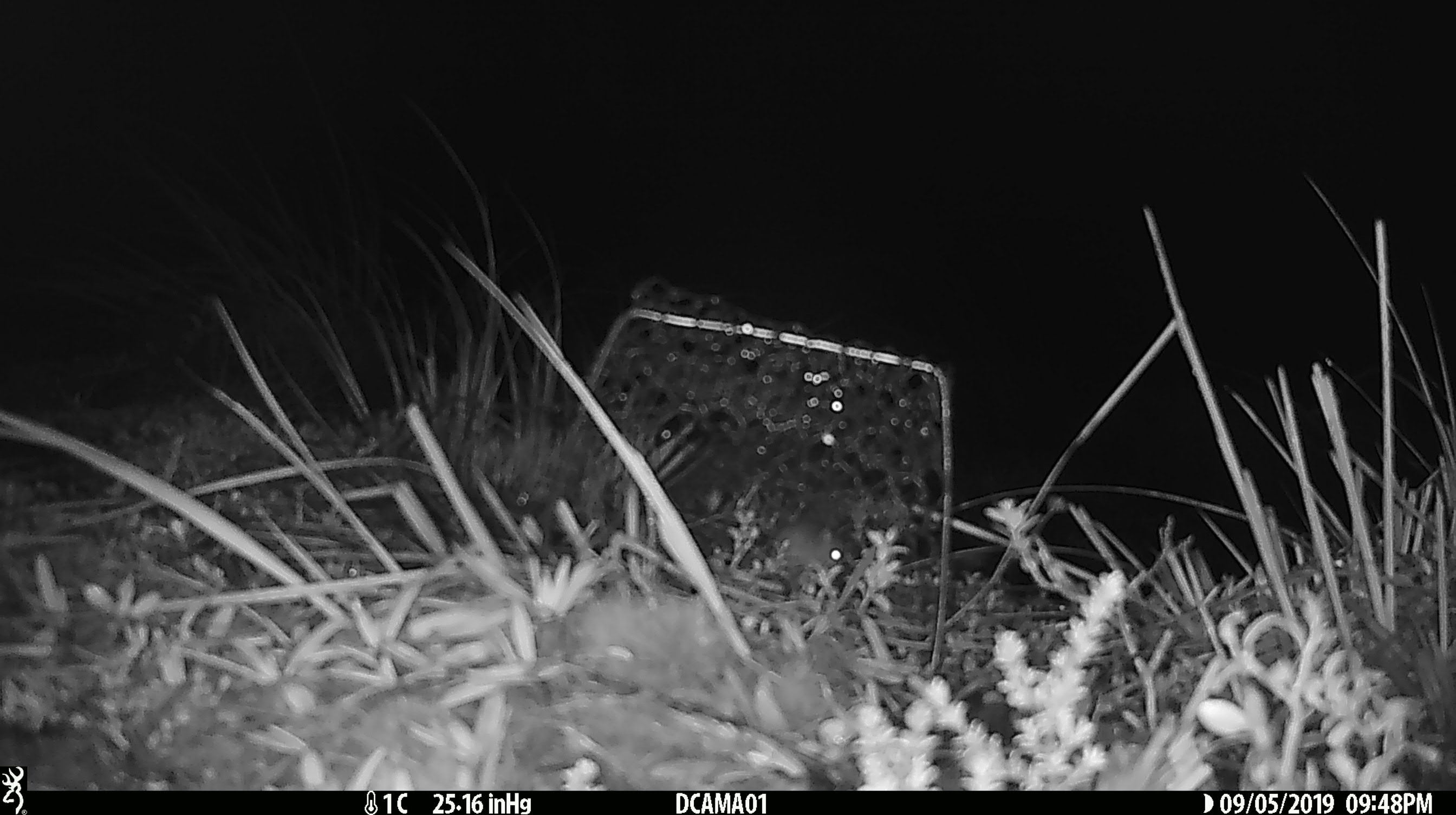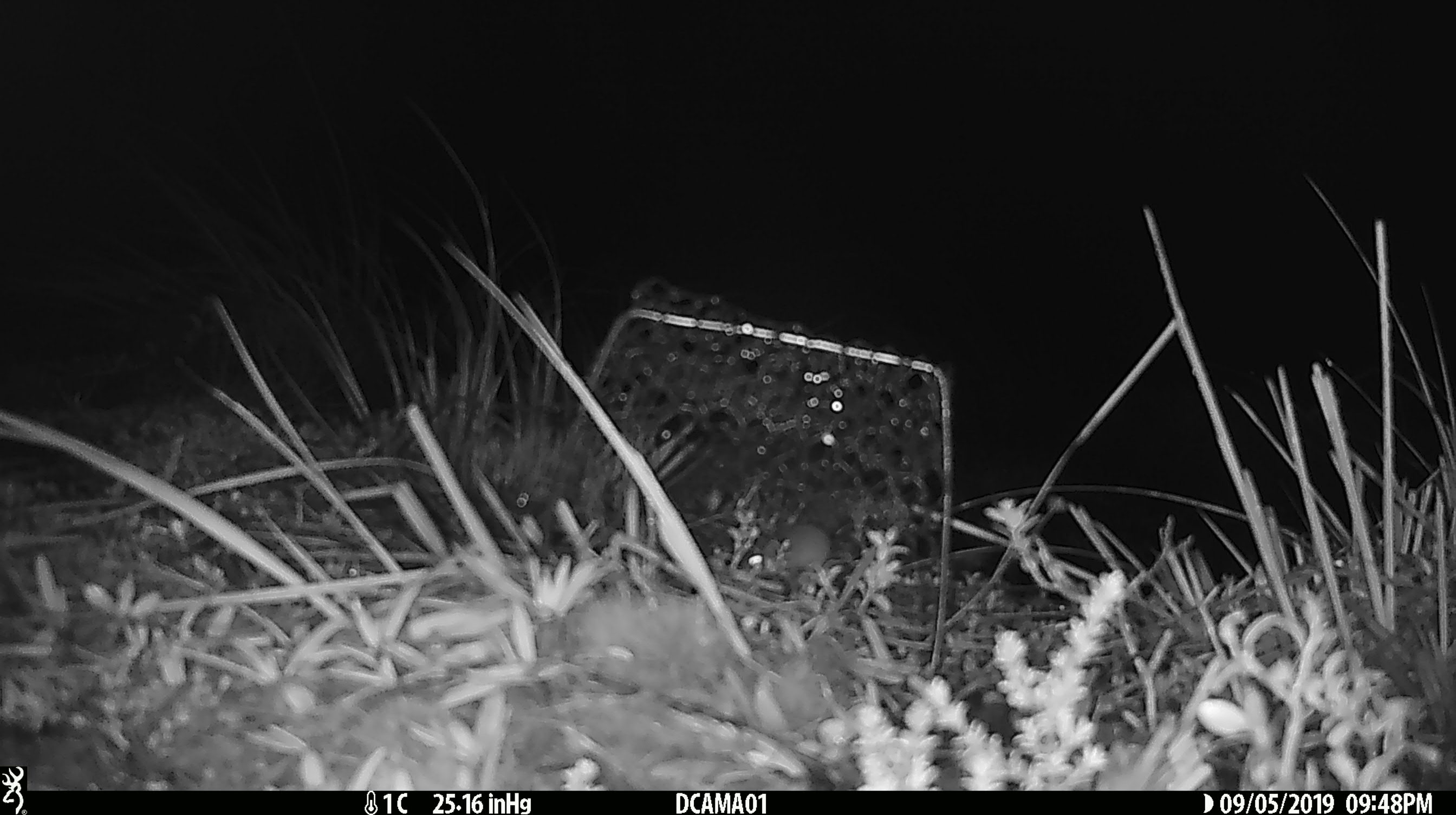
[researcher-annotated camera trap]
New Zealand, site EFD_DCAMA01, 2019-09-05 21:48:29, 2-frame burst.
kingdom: Animalia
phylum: Chordata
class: Mammalia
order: Rodentia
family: Muridae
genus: Mus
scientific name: Mus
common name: mouse